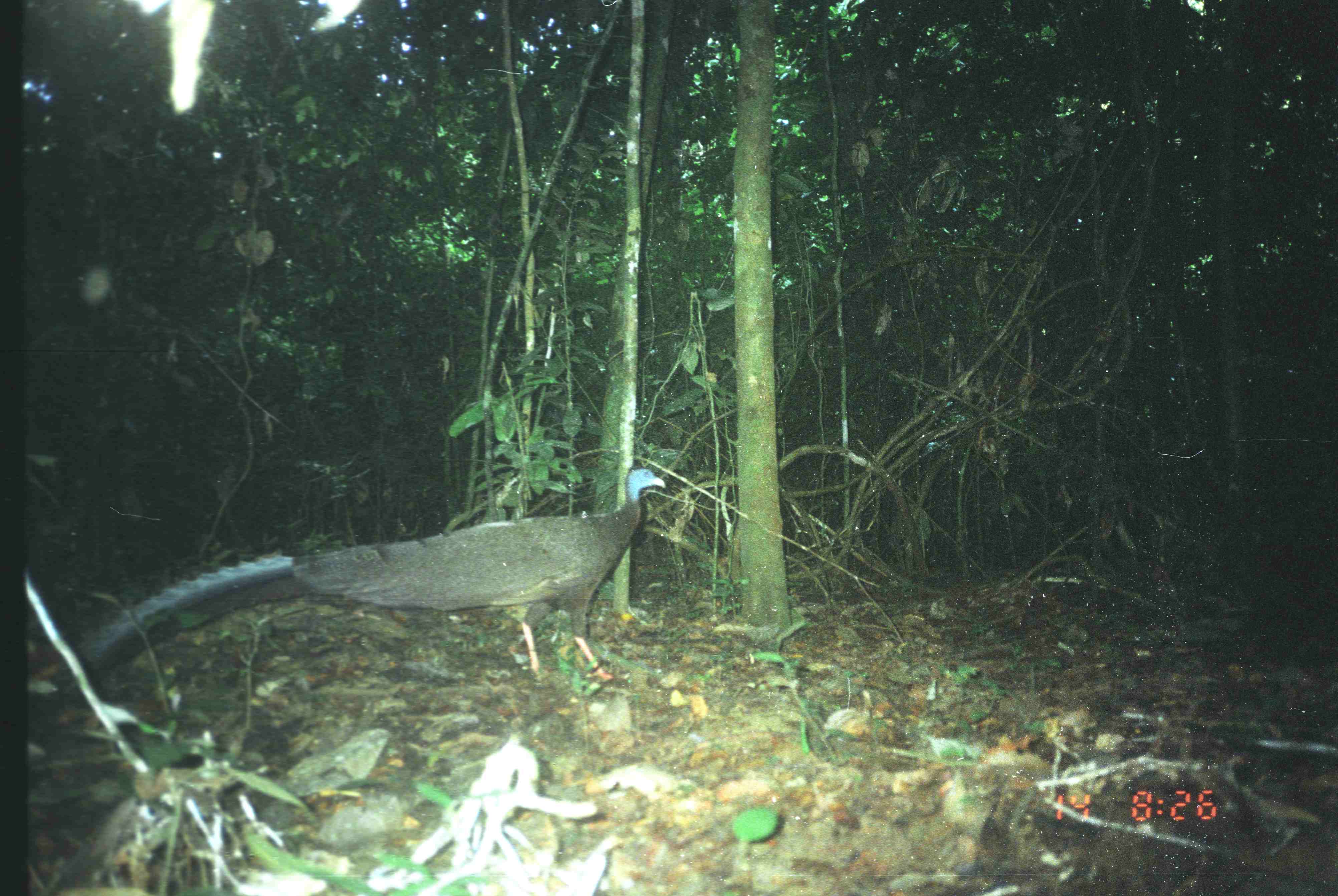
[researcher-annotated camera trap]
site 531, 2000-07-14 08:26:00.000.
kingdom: Animalia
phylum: Chordata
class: Aves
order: Galliformes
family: Phasianidae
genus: Argusianus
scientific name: Argusianus argus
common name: great argus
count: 1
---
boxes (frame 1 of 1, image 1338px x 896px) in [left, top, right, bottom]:
argusianus argus: [64, 468, 665, 683]